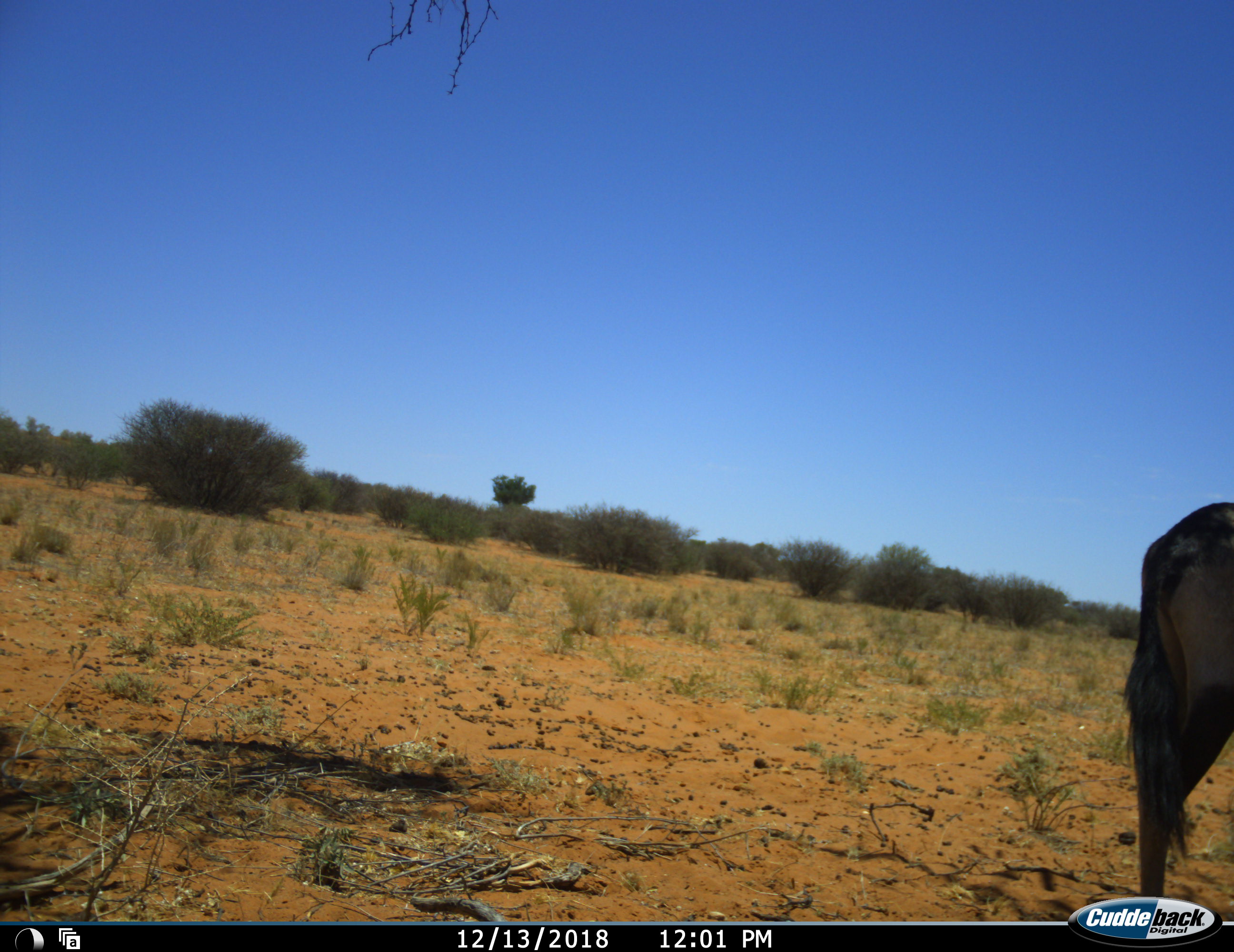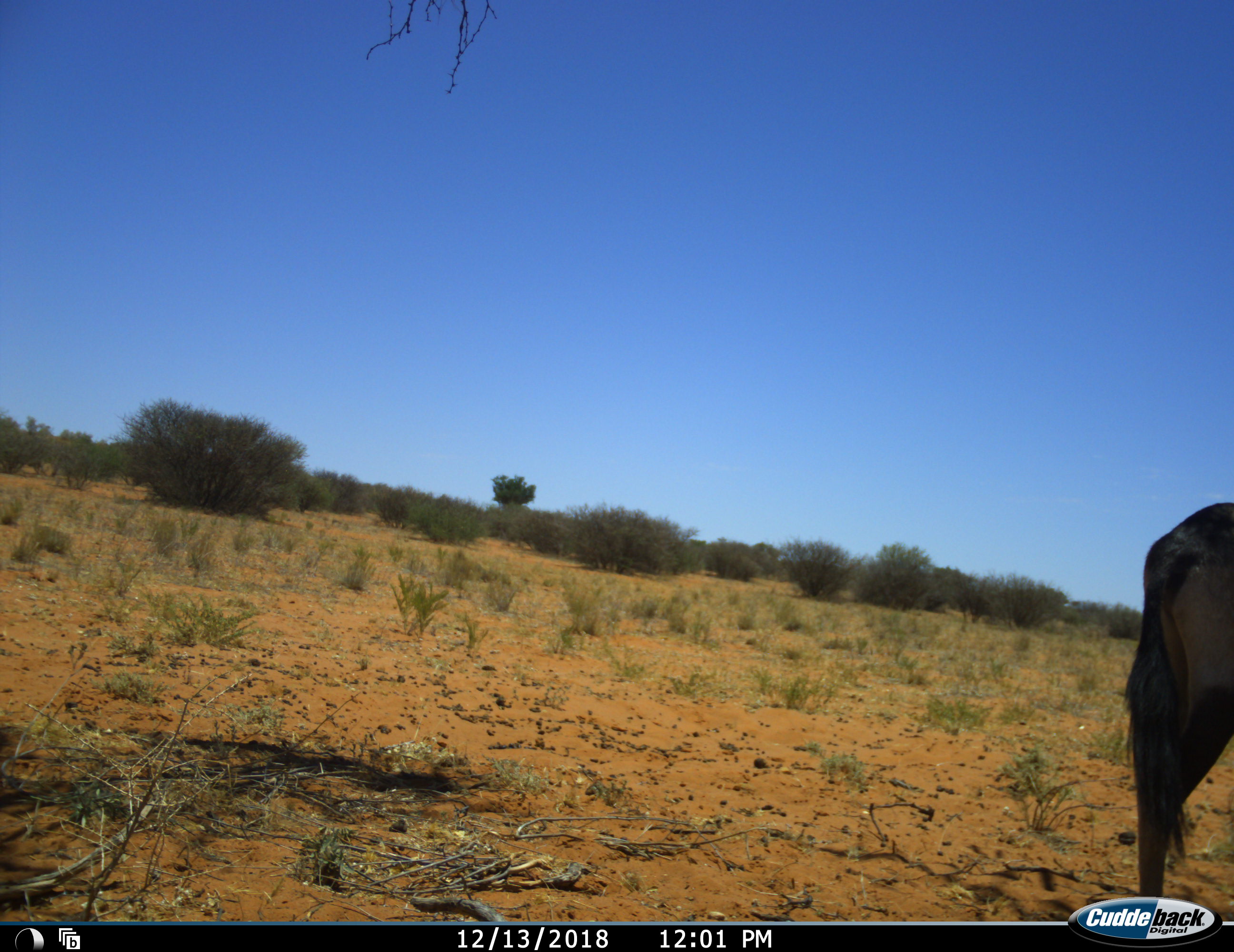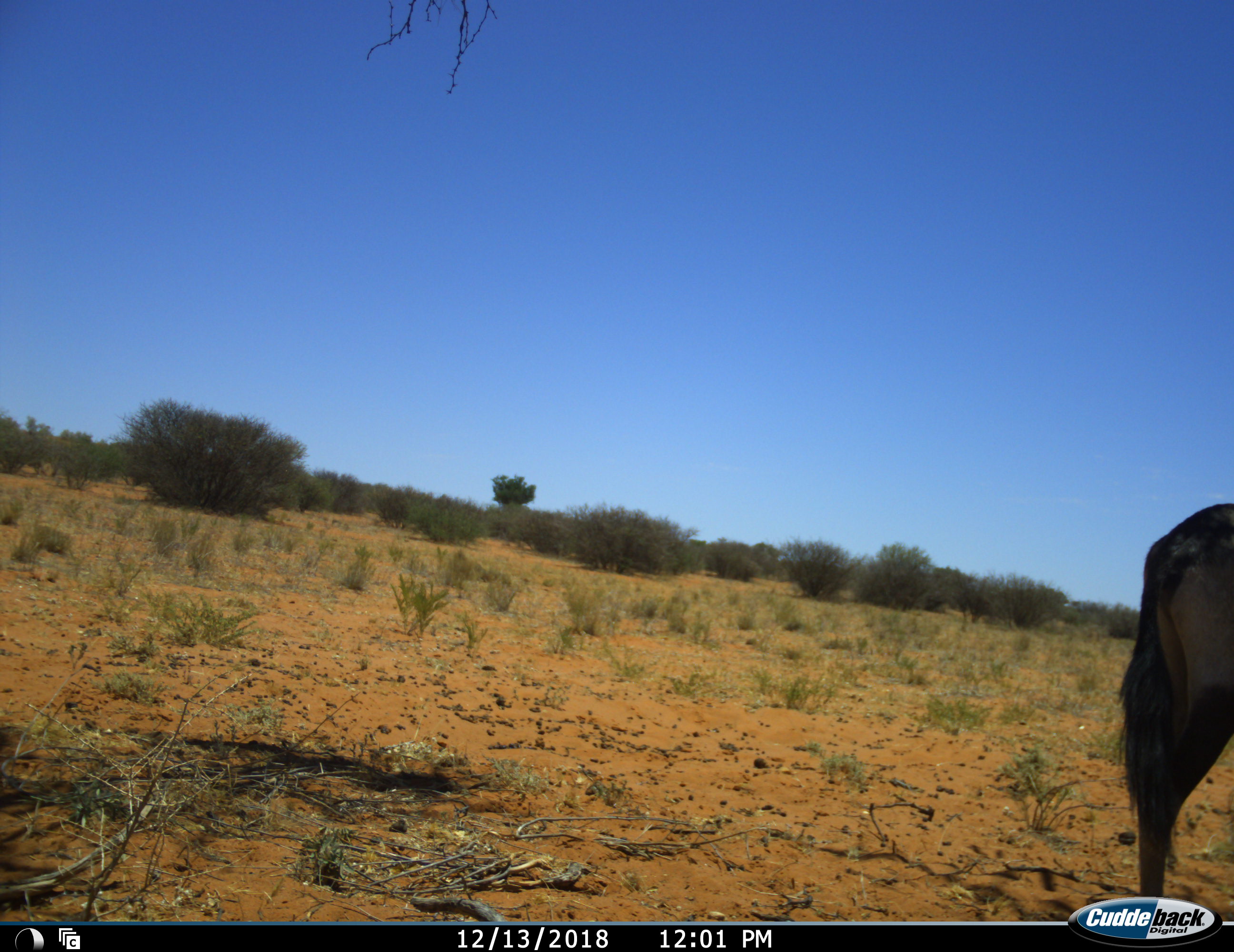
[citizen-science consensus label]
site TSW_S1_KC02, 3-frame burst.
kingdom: Animalia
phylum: Chordata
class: Mammalia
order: Artiodactyla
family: Bovidae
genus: Oryx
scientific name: Oryx gazella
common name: gemsbok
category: oryx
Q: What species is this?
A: Oryx (gemsbok) (Oryx gazella).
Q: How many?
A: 1.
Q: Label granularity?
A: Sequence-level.